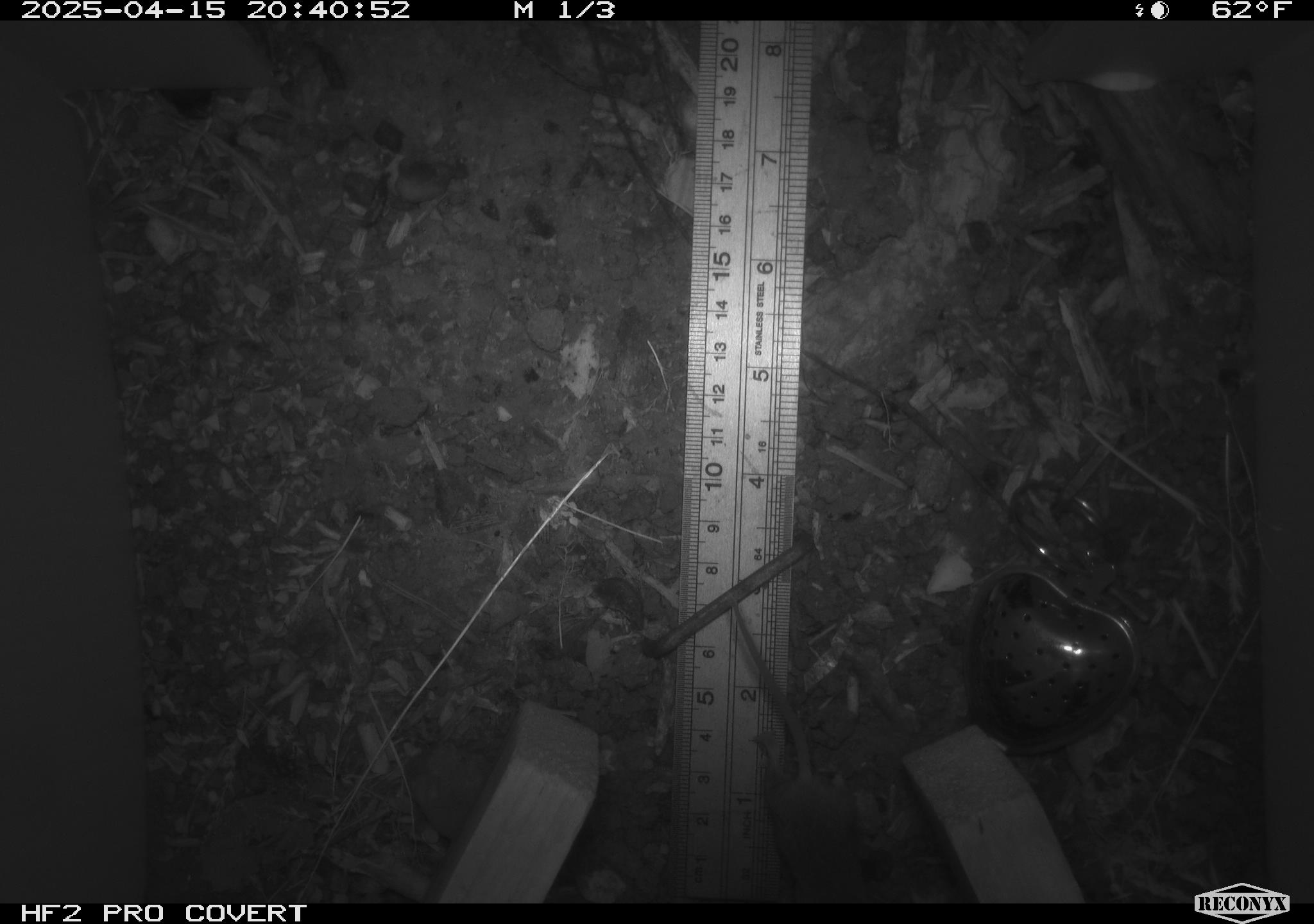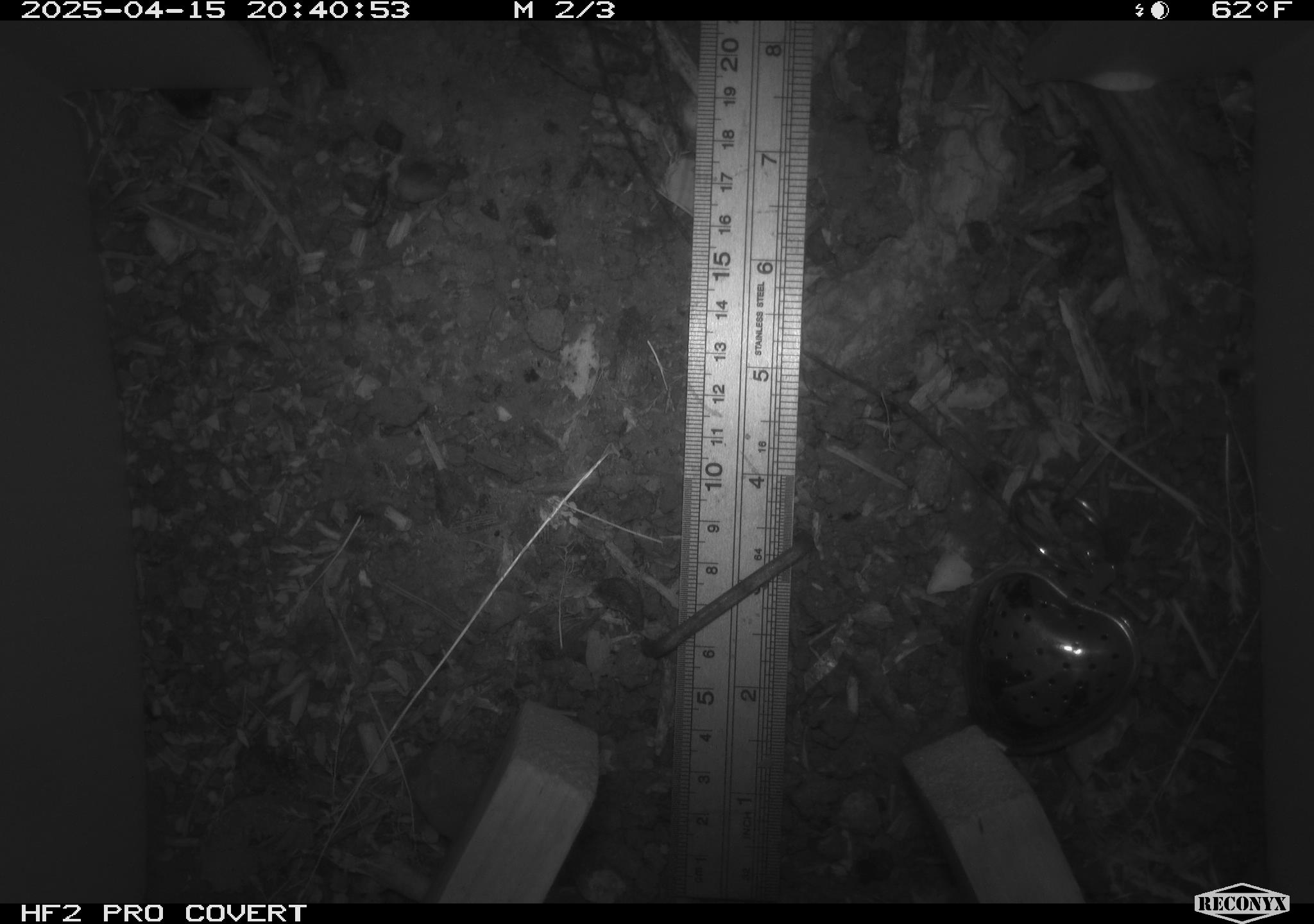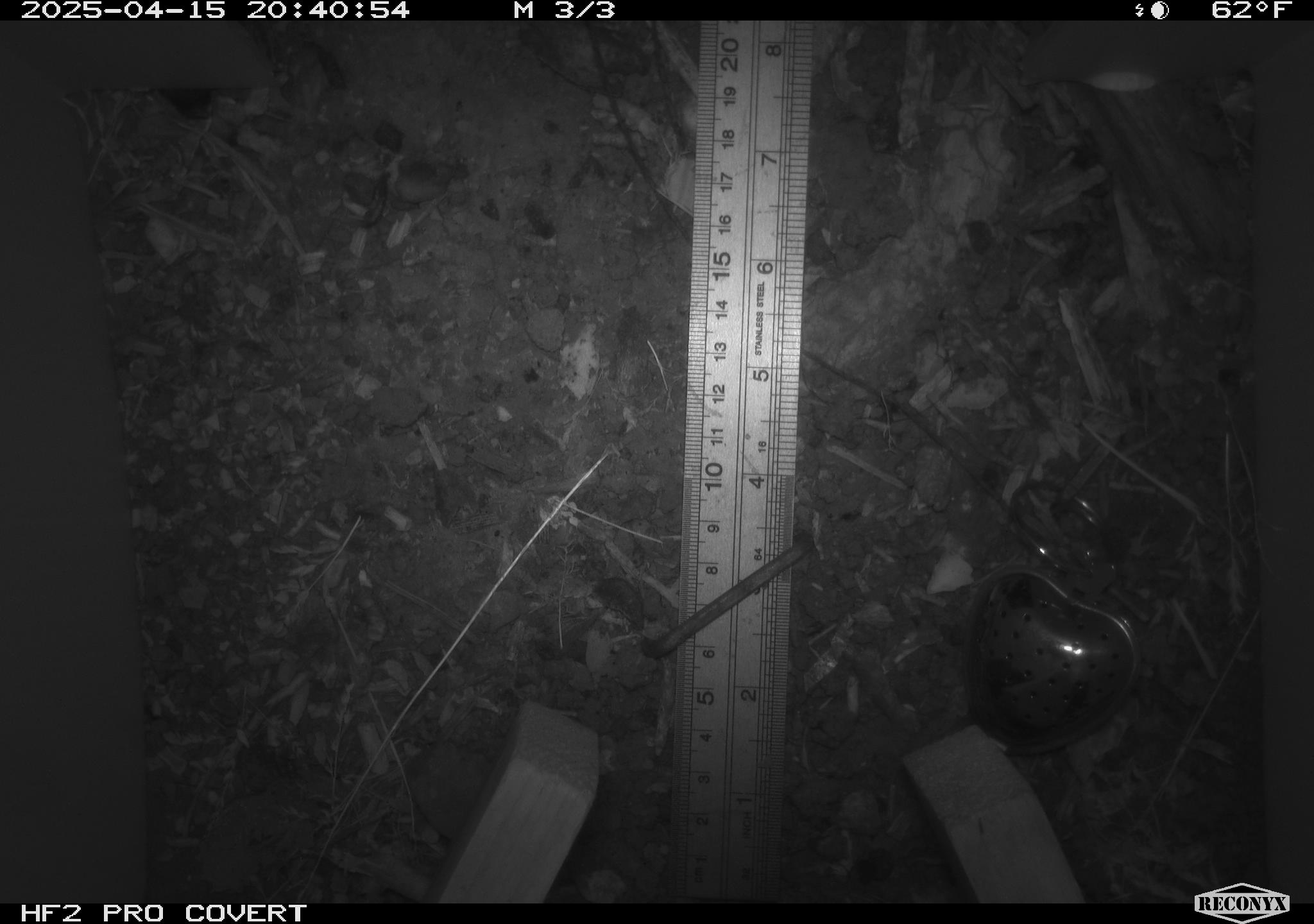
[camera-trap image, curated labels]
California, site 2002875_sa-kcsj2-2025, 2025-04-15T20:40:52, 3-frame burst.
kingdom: Animalia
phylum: Chordata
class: Mammalia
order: Rodentia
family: Muridae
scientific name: Muridae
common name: murids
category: muridae family